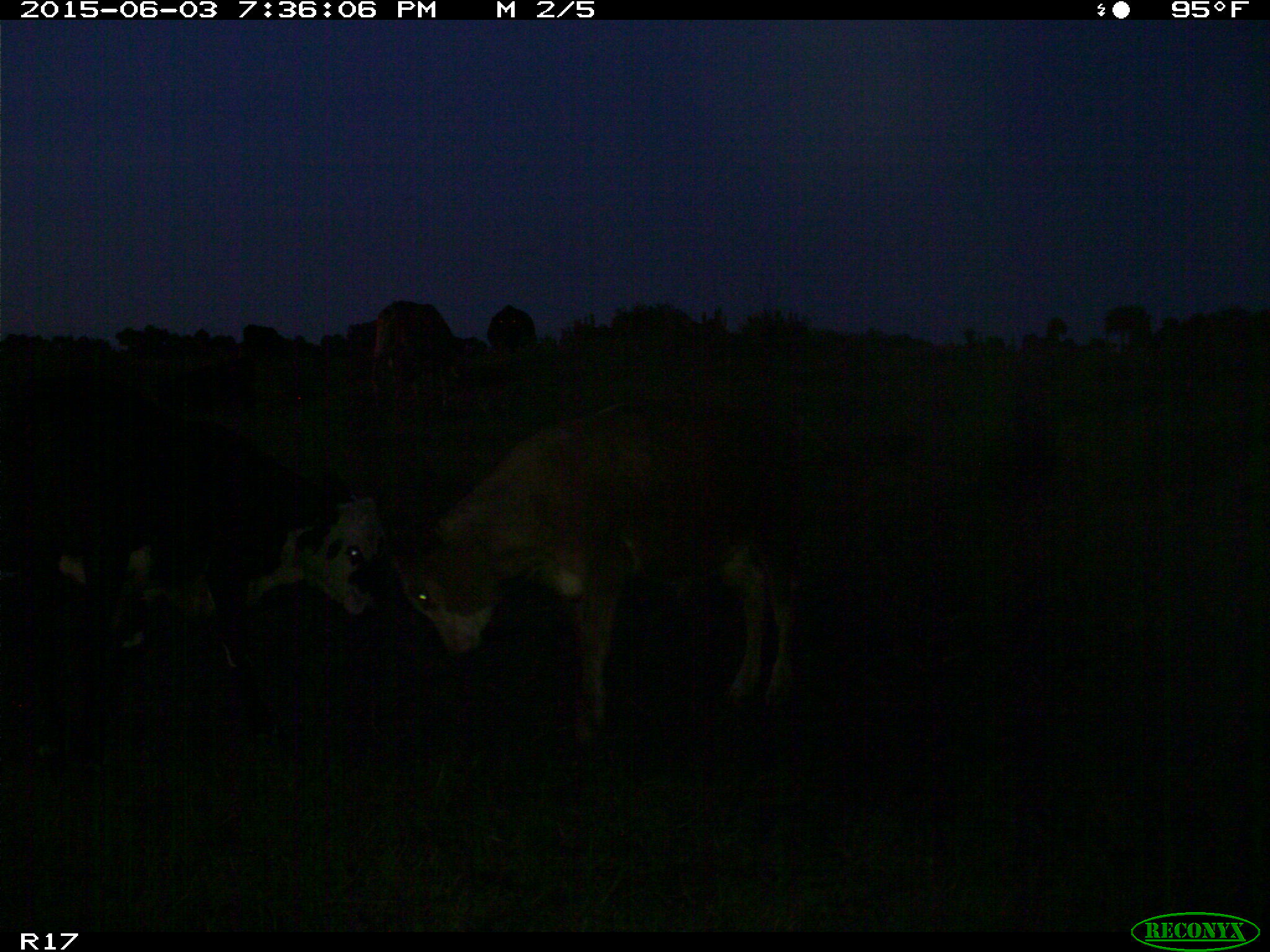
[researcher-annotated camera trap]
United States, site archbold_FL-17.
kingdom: Animalia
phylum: Chordata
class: Mammalia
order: Artiodactyla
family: Bovidae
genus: Bos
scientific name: Bos taurus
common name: domestic cow